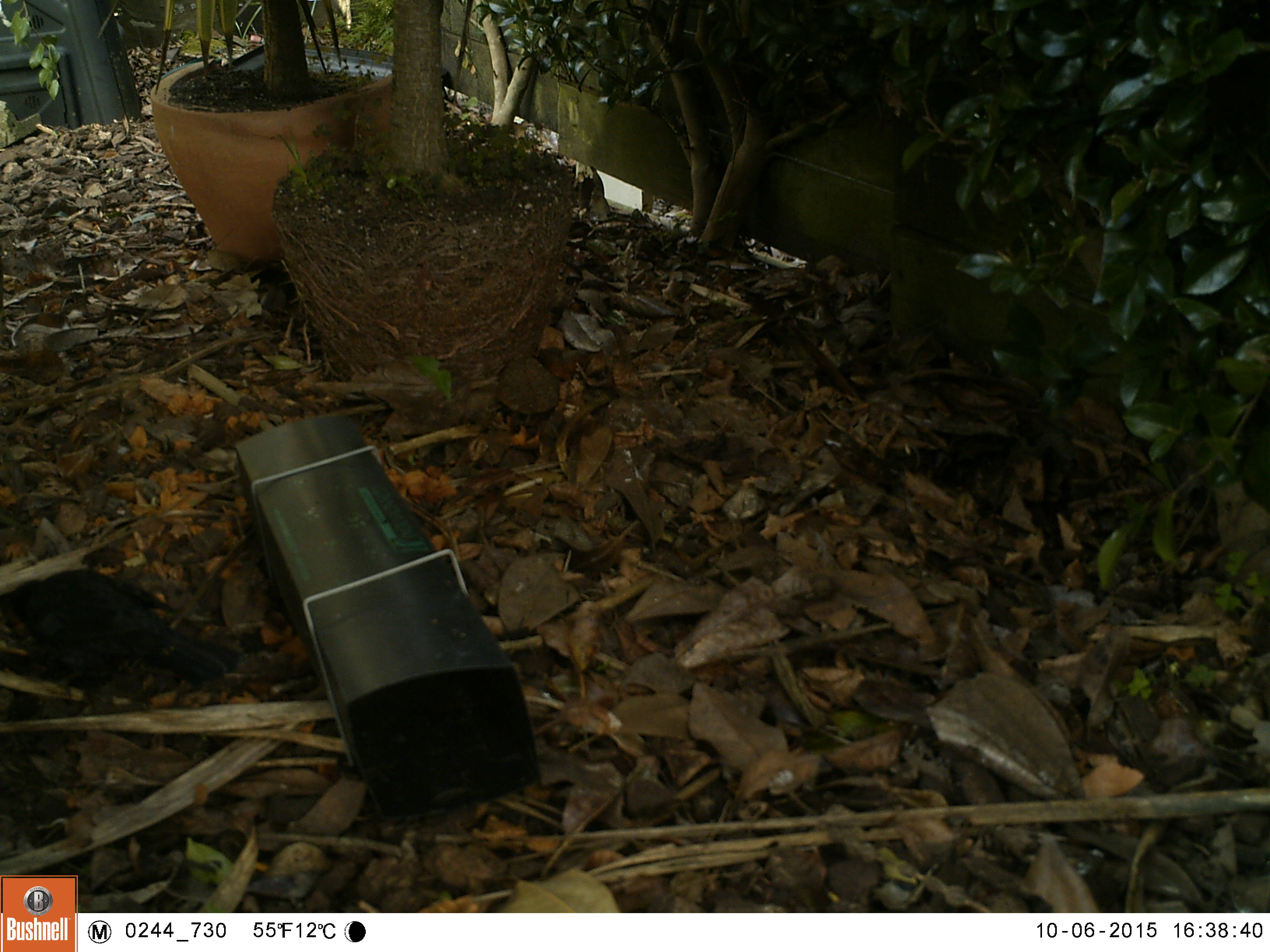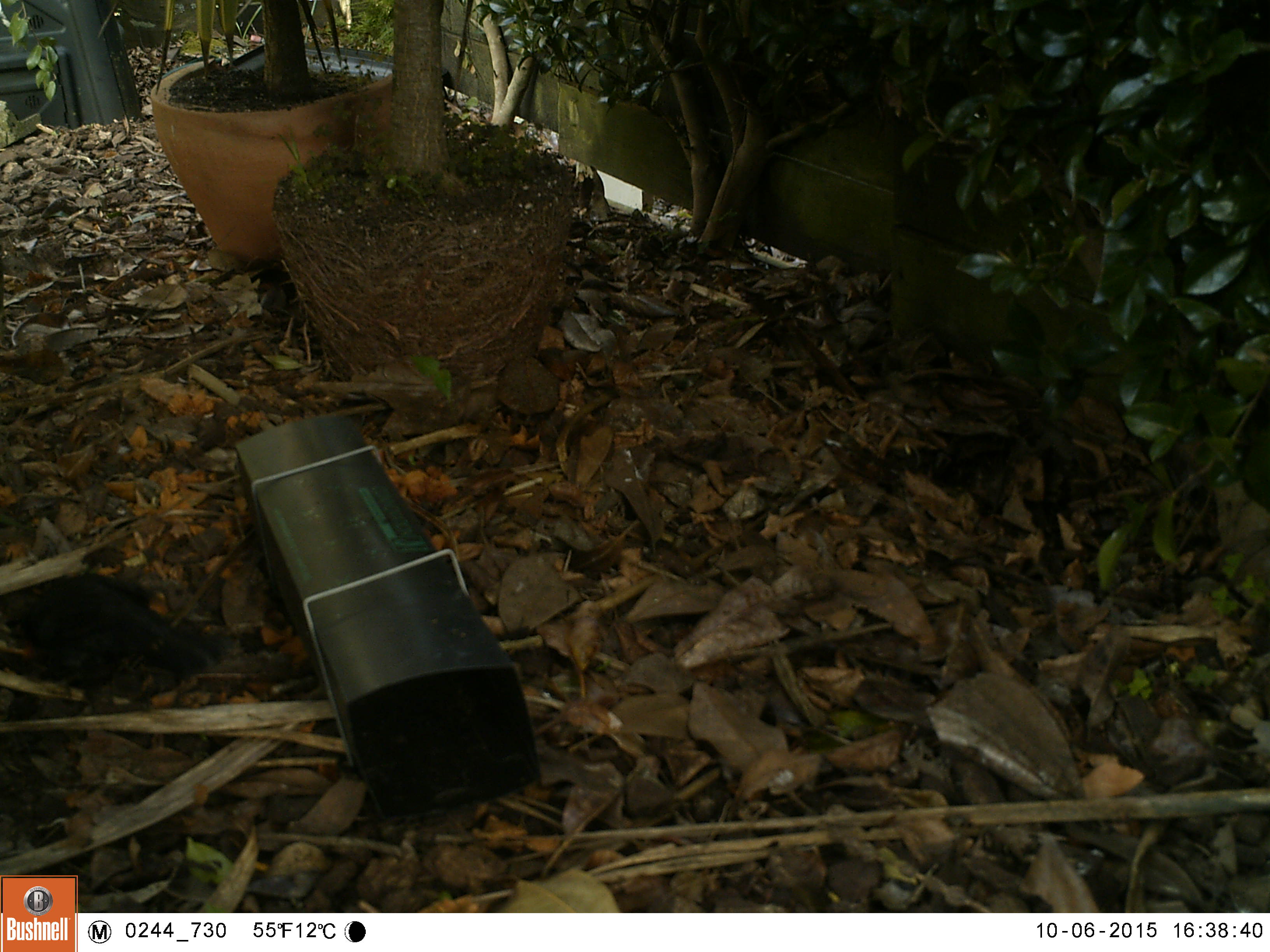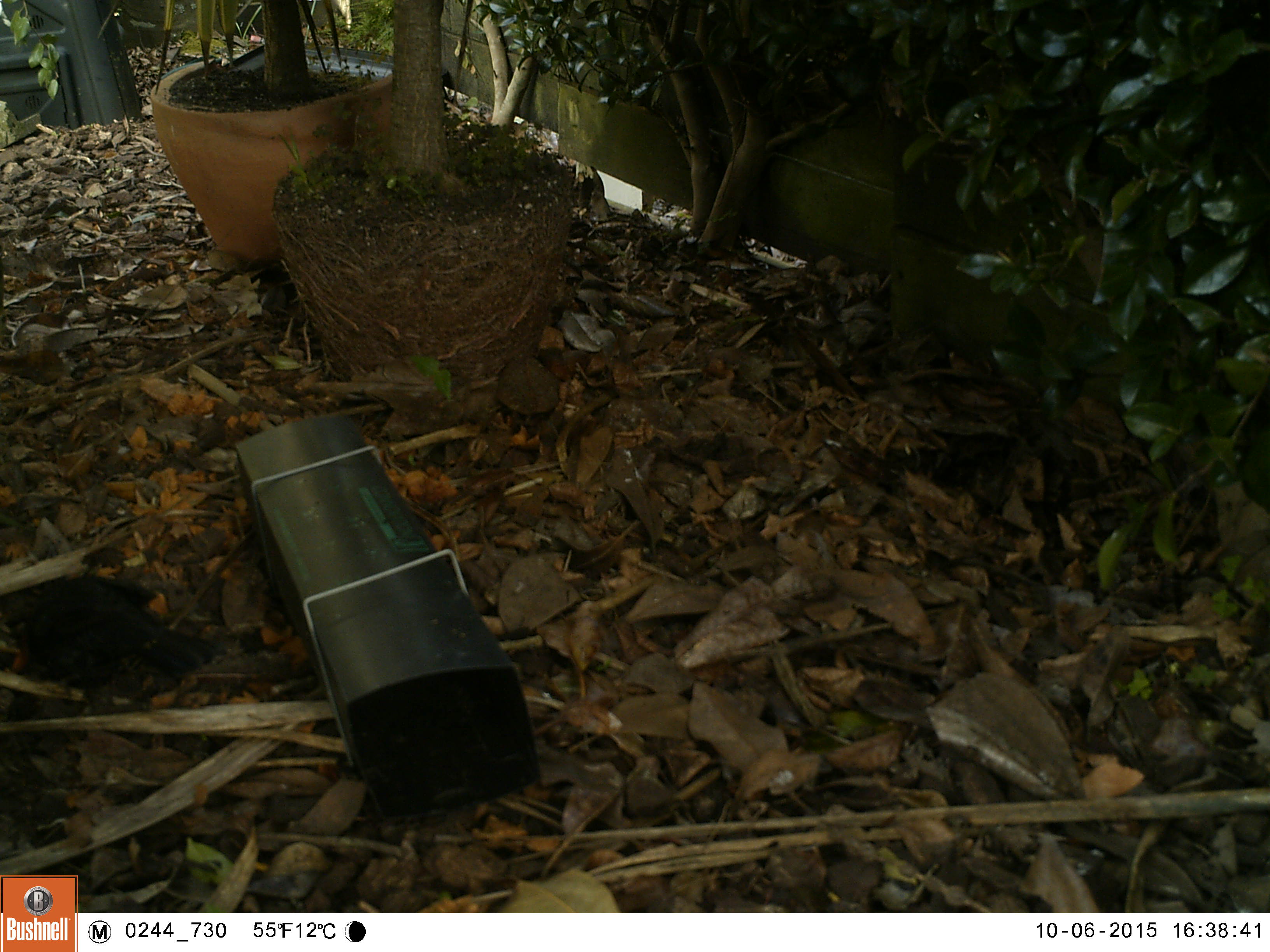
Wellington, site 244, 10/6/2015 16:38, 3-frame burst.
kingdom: Animalia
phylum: Chordata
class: Aves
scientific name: Aves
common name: bird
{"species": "bird (Aves)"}